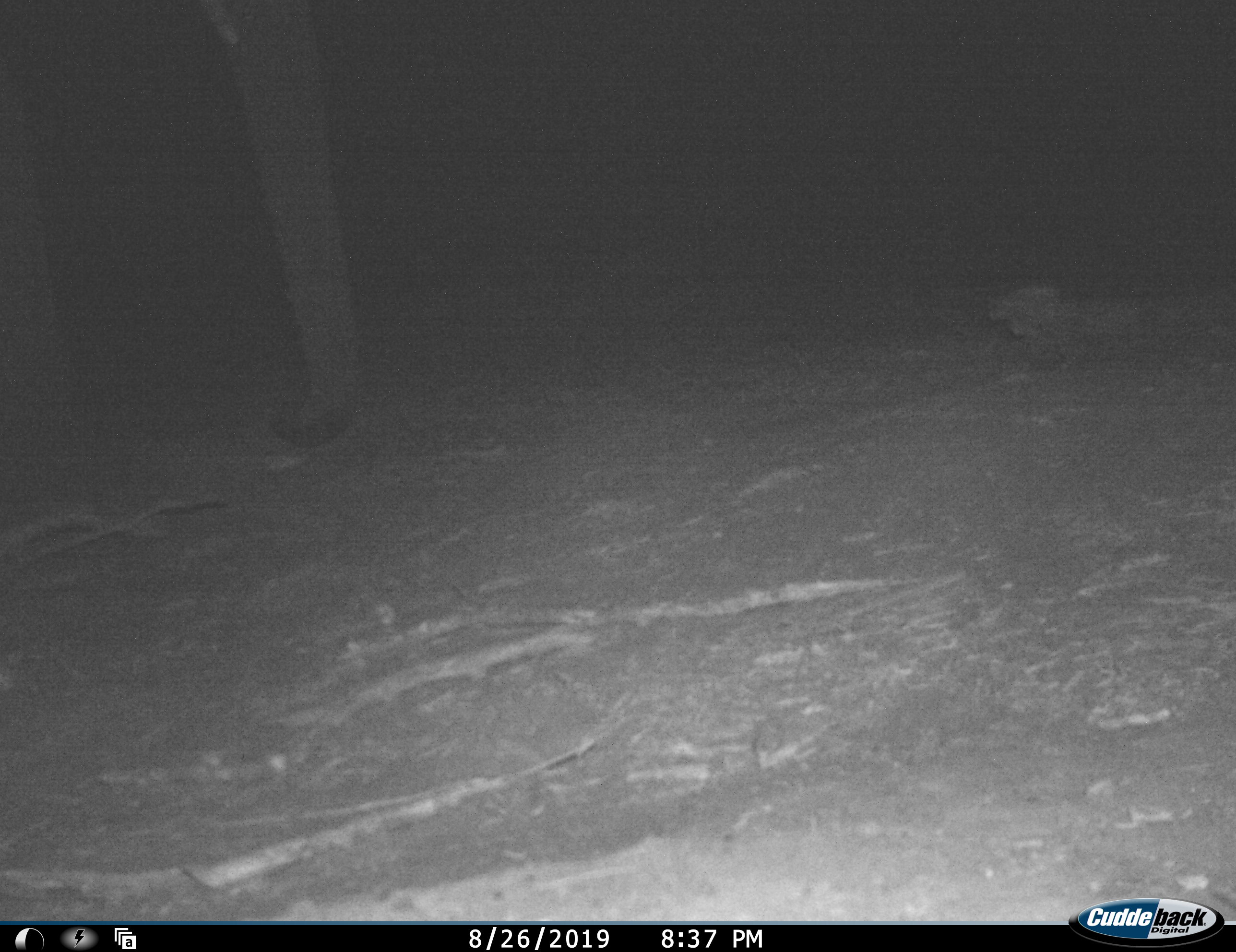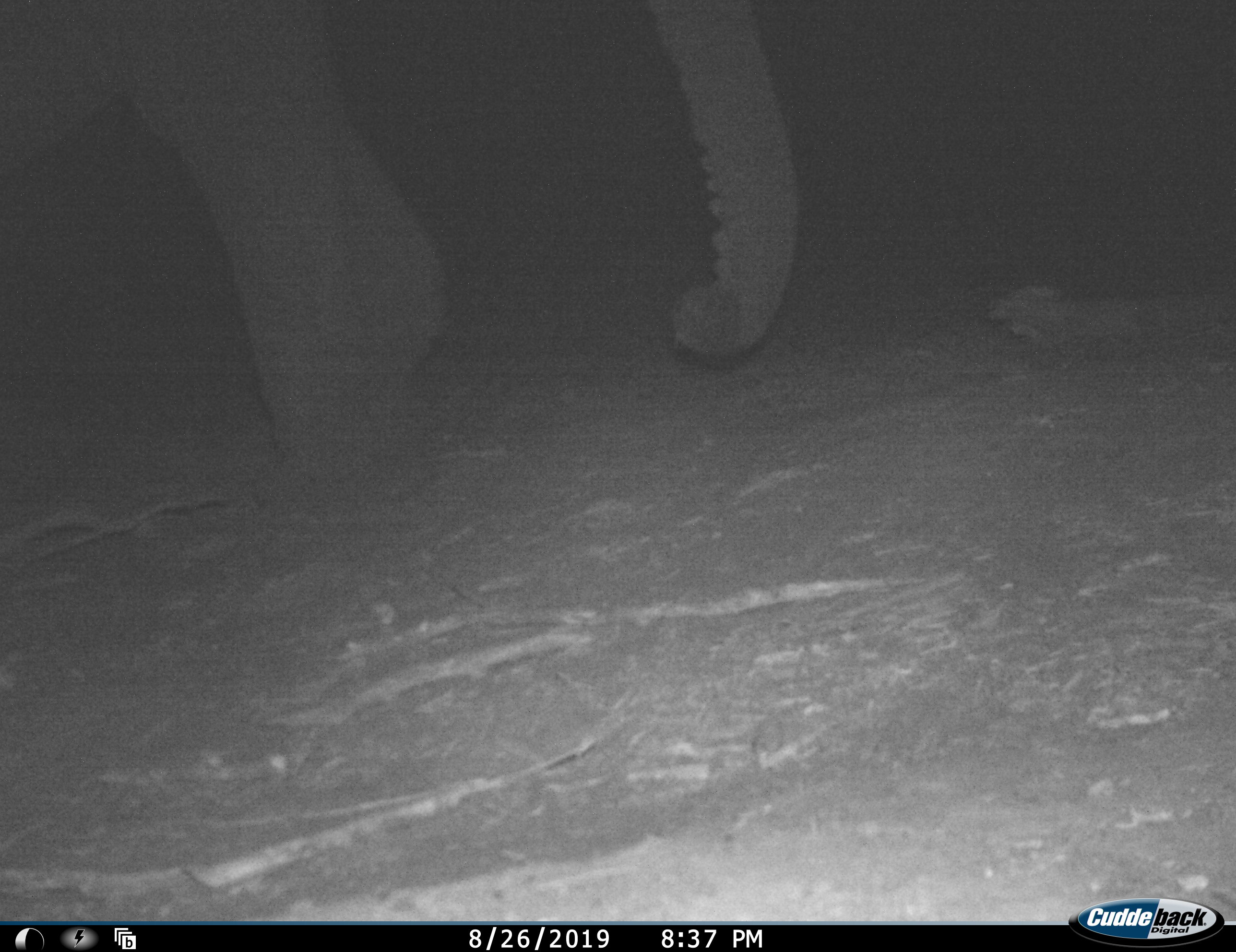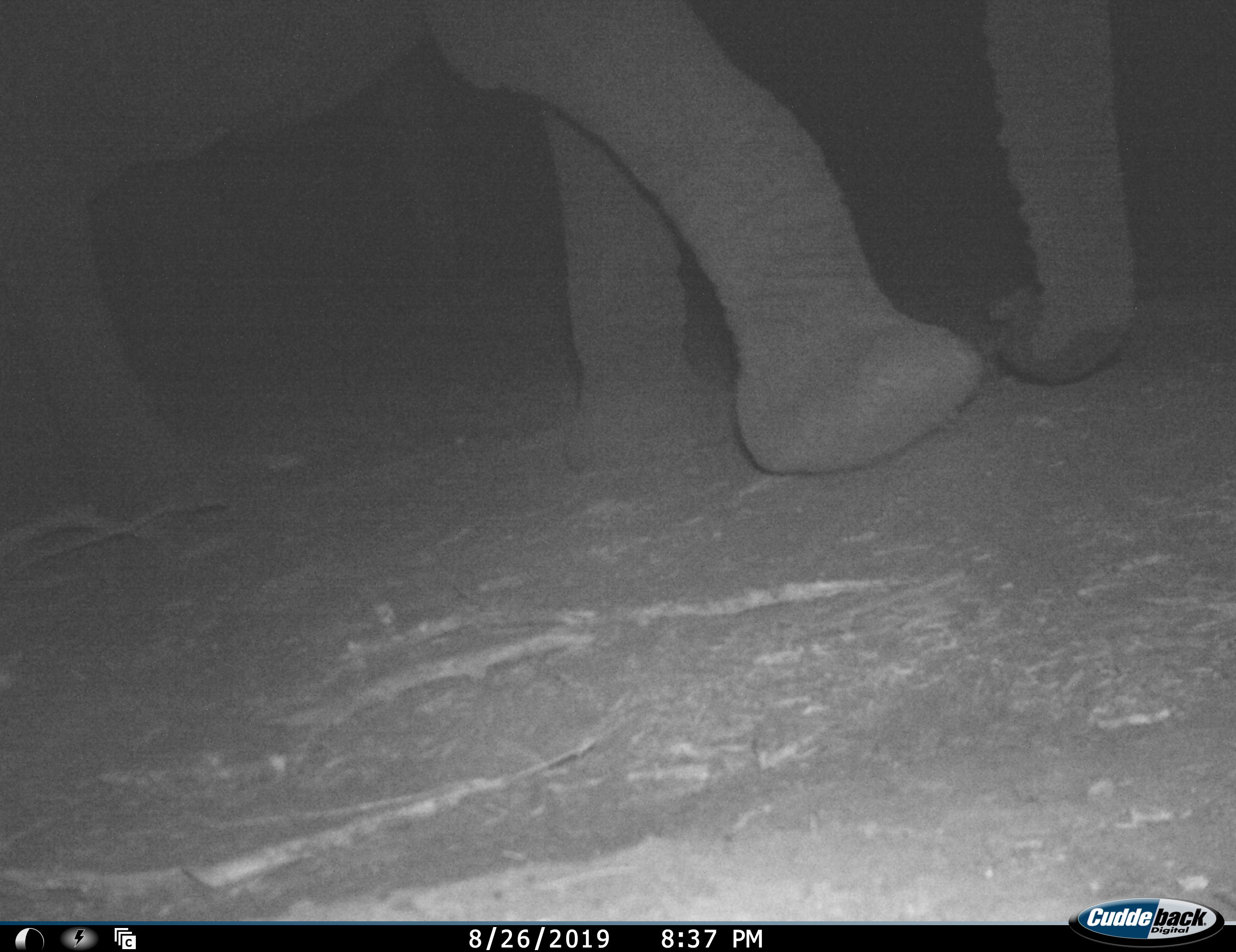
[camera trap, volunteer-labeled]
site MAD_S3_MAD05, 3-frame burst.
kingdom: Animalia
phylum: Chordata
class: Mammalia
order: Proboscidea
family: Elephantidae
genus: Loxodonta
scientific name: Loxodonta africana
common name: african bush elephant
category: elephant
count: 1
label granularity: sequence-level